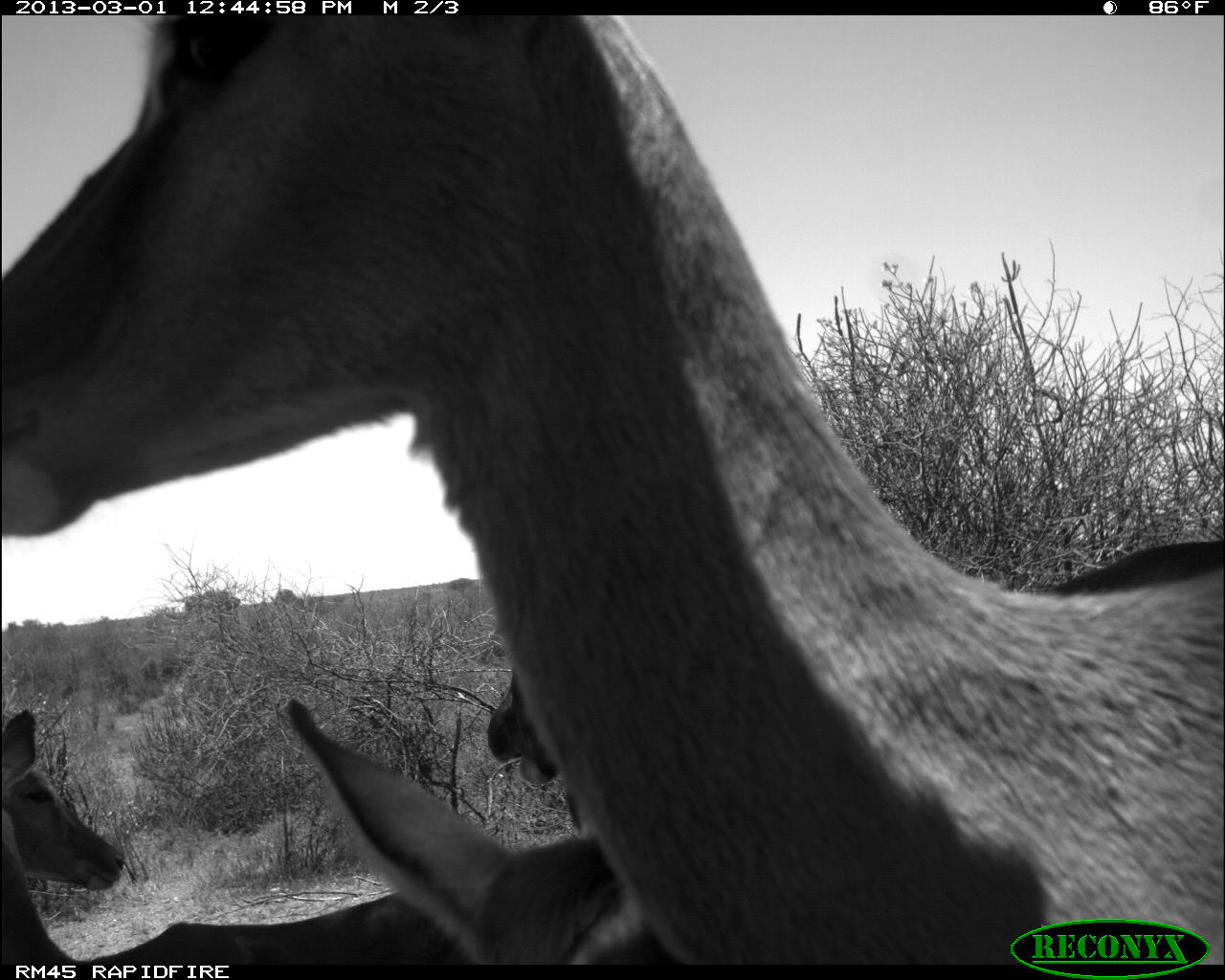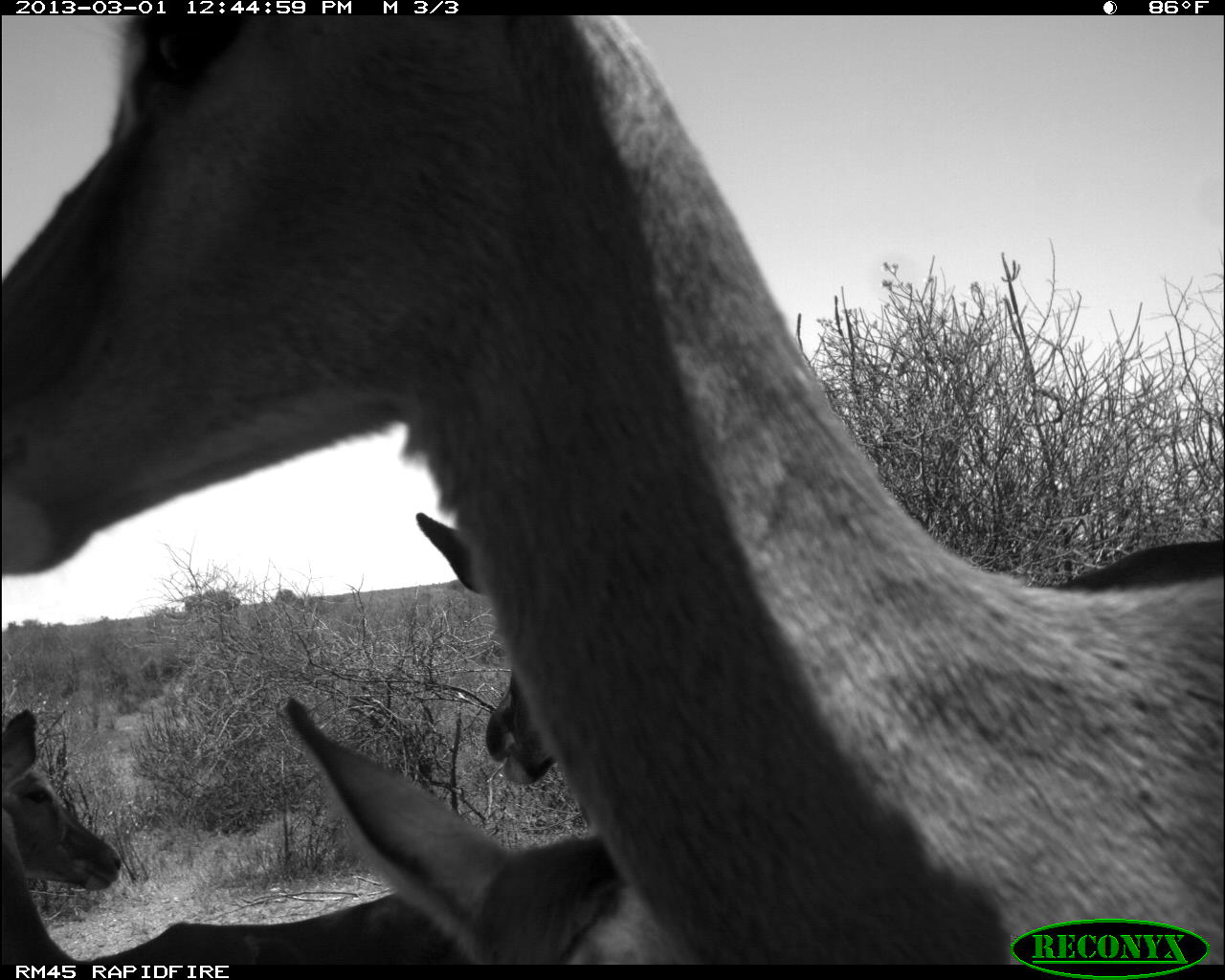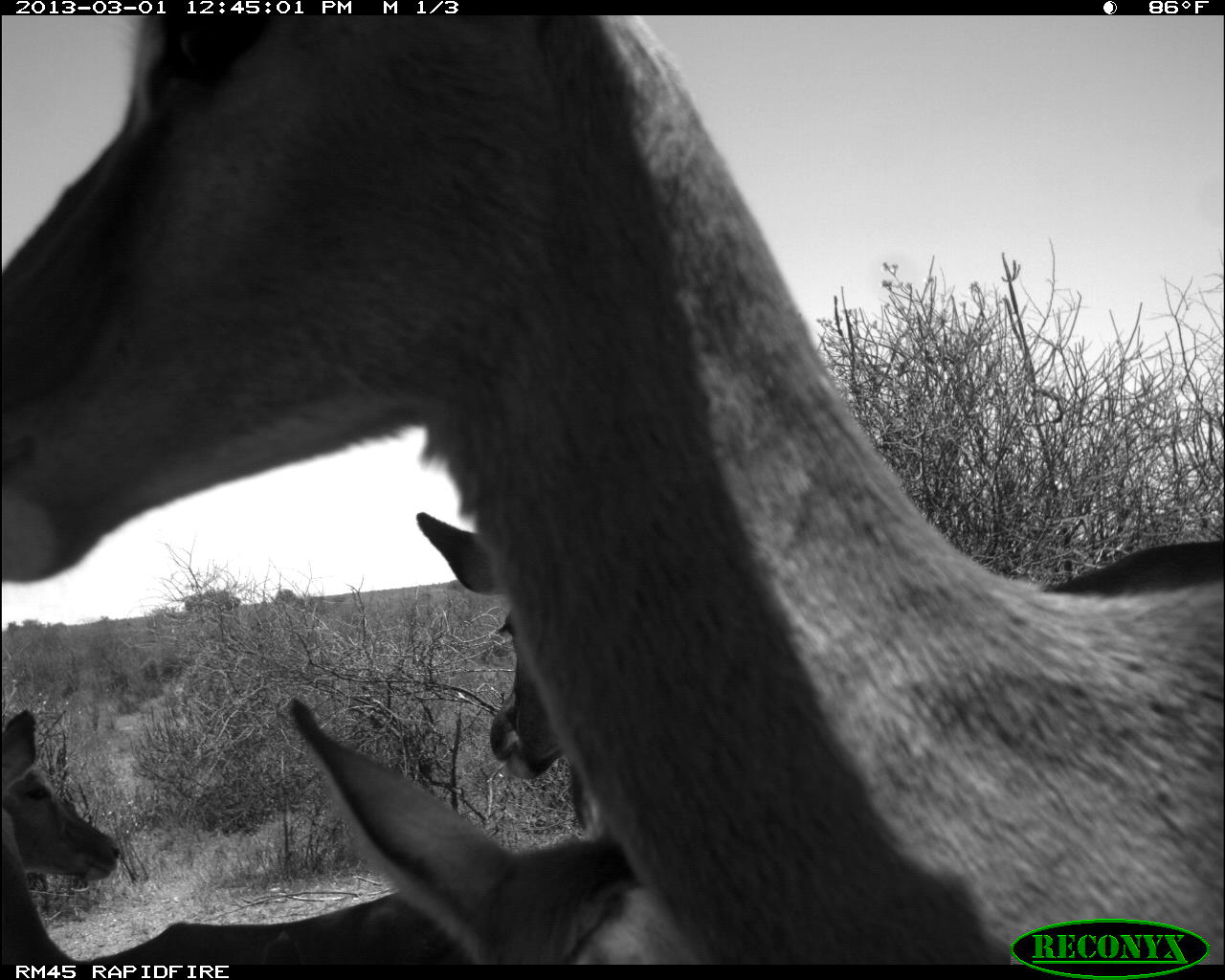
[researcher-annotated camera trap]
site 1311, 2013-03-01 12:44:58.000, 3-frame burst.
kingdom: Animalia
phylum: Chordata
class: Mammalia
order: Artiodactyla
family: Bovidae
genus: Aepyceros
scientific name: Aepyceros melampus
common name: impala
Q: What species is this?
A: Aepyceros melampus (impala).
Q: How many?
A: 4.